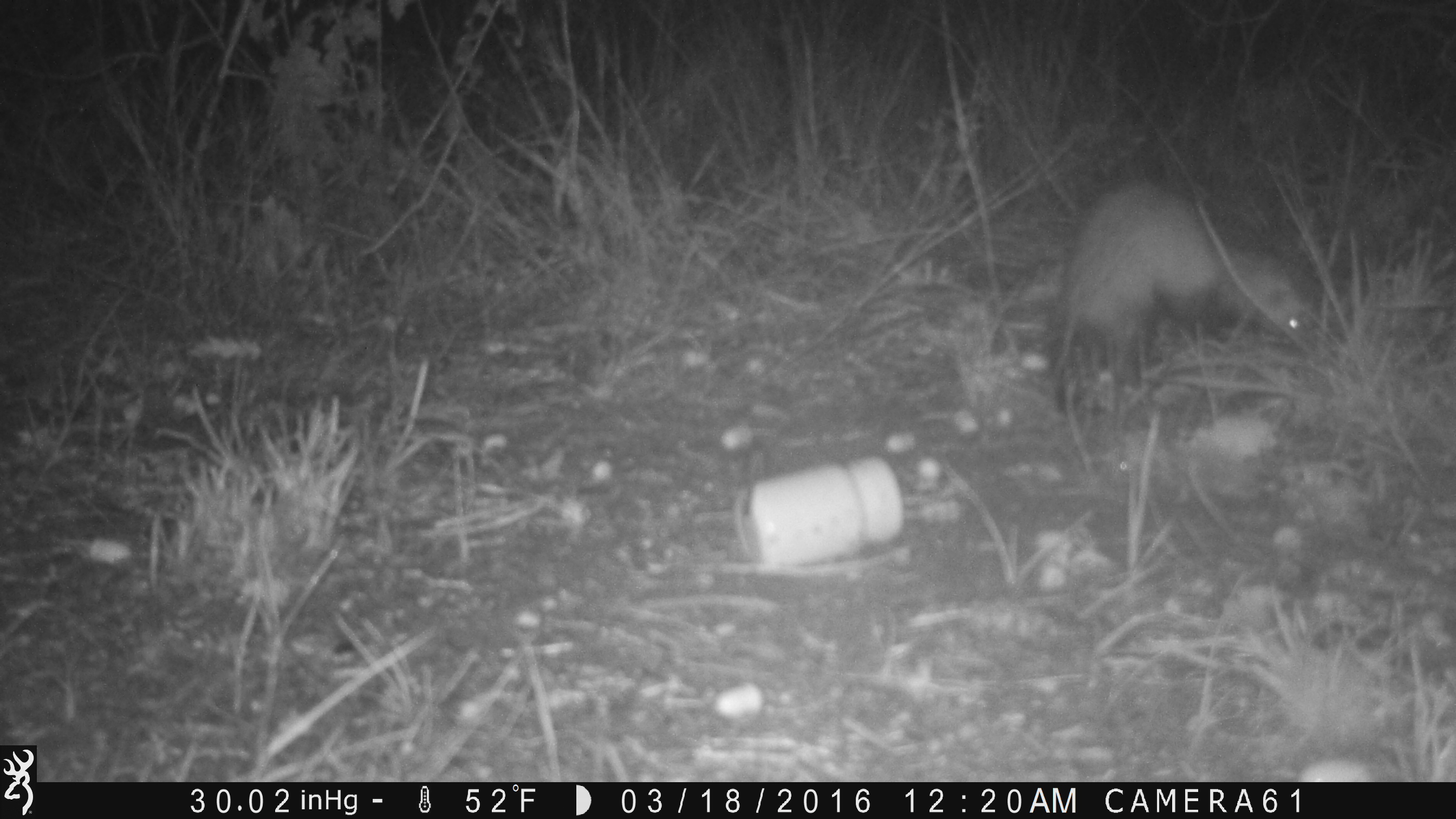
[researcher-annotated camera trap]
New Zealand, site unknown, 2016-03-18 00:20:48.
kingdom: Animalia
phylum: Chordata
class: Mammalia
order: Carnivora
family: Mustelidae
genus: Mustela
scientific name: Mustela furo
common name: ferret